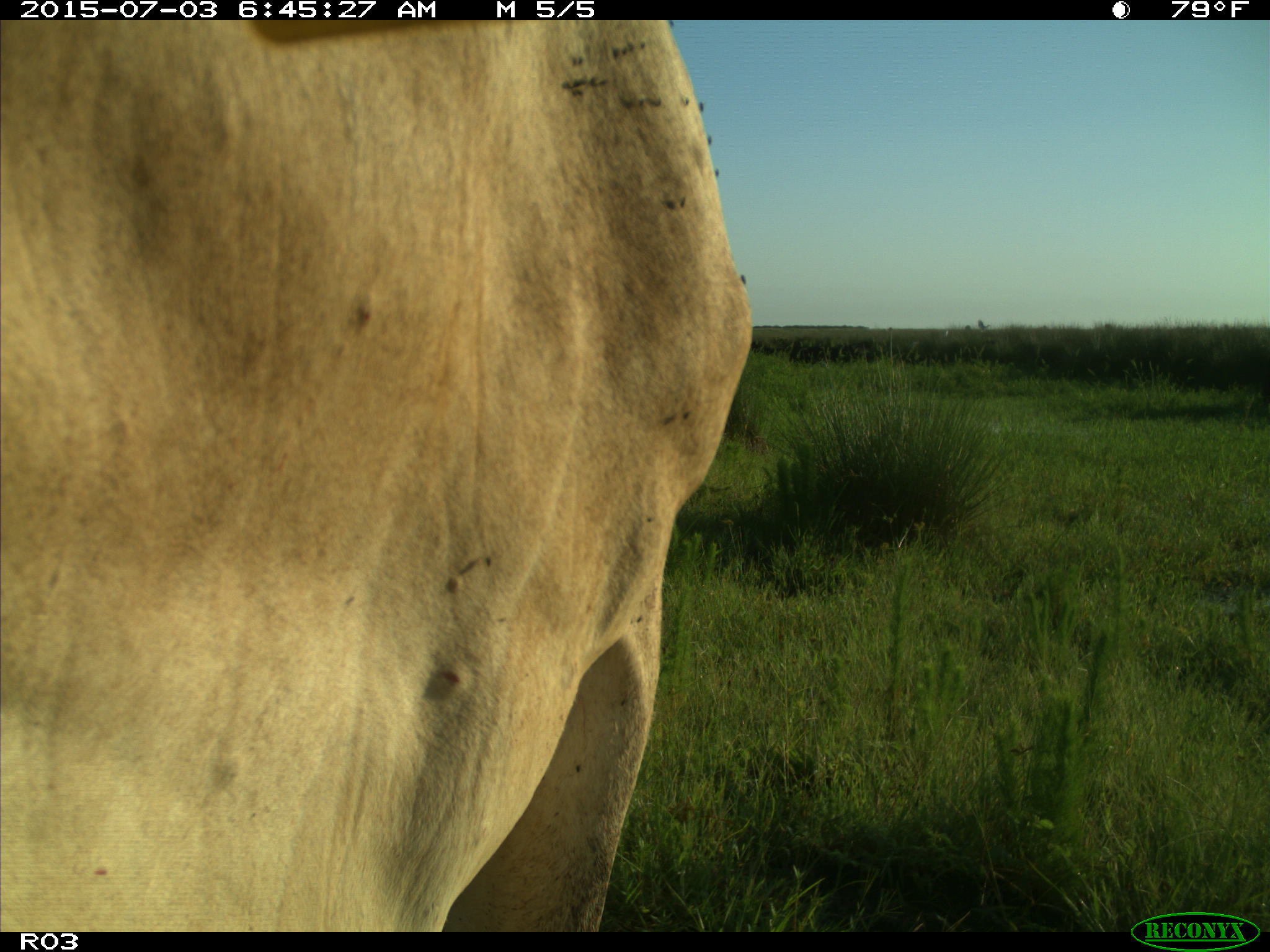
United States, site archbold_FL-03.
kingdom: Animalia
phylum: Chordata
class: Mammalia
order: Artiodactyla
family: Bovidae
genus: Bos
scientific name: Bos taurus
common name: domestic cow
Bos taurus (domestic cow).